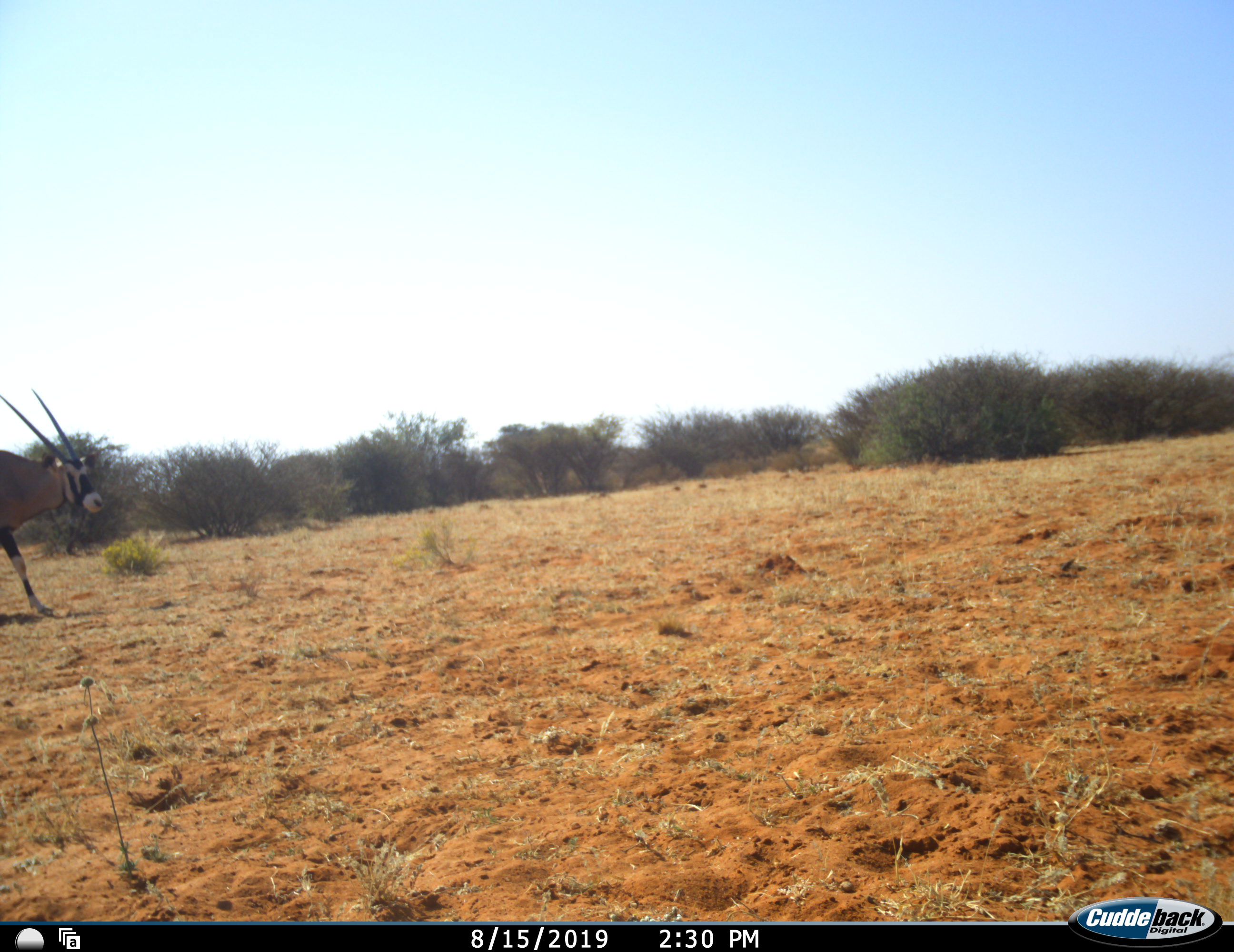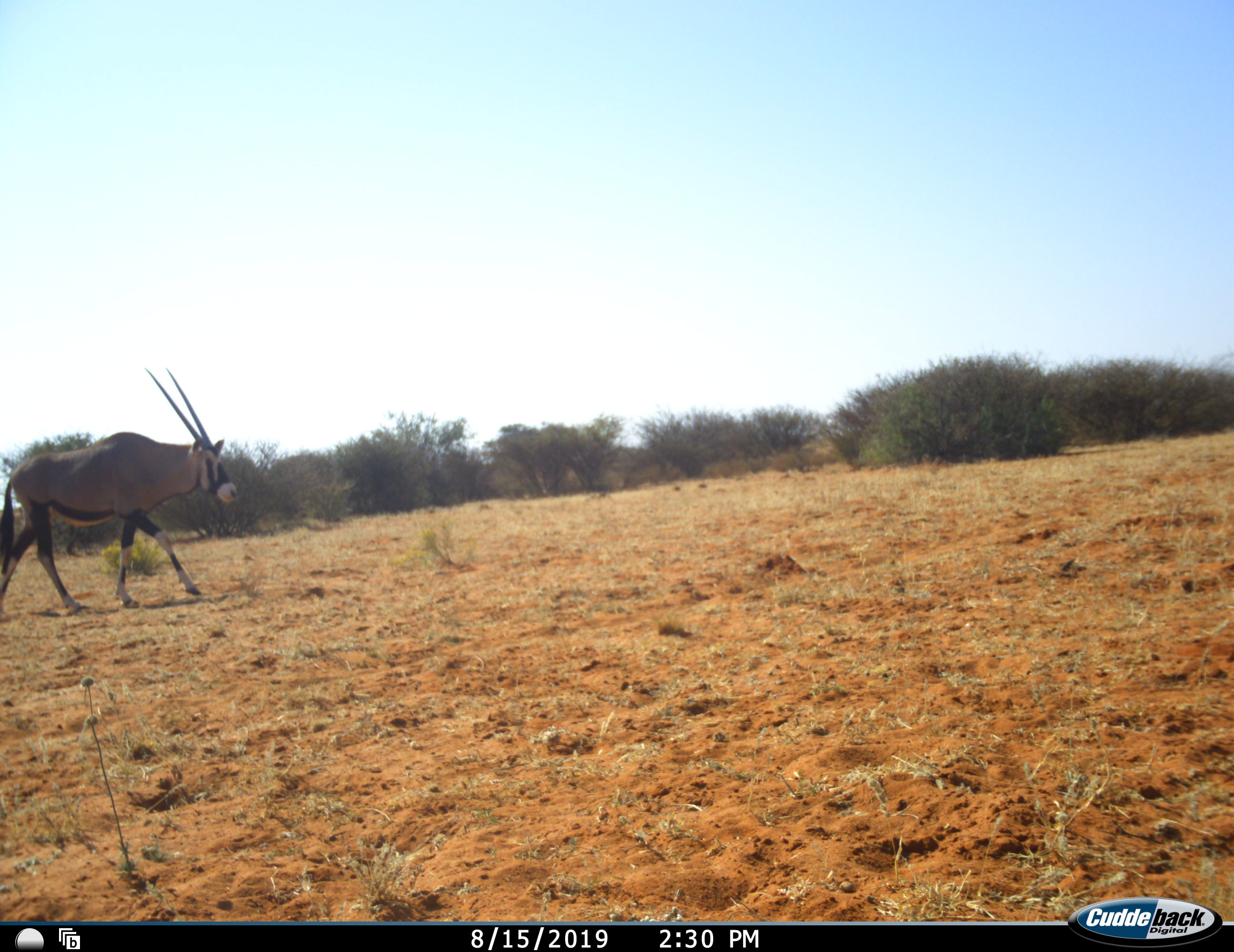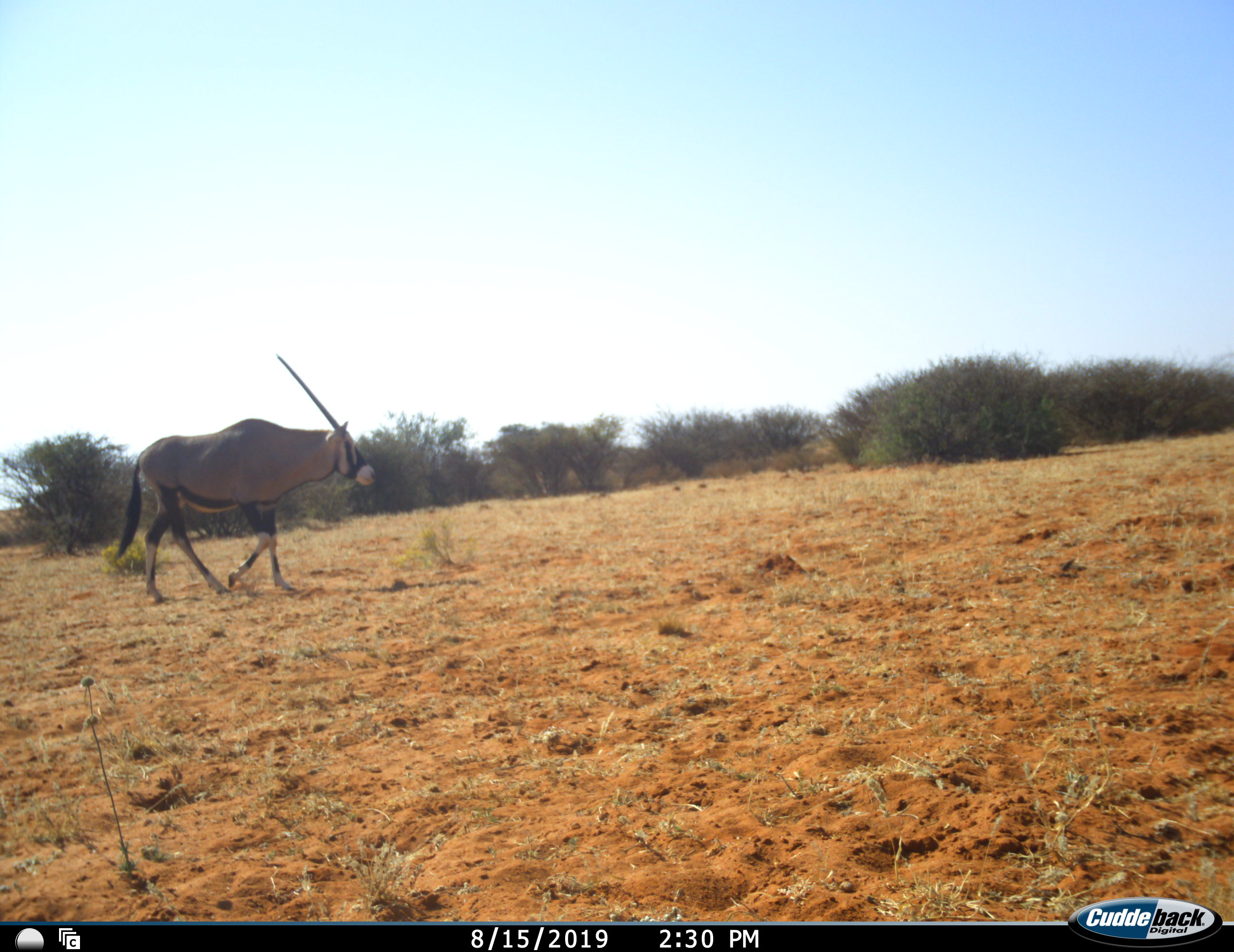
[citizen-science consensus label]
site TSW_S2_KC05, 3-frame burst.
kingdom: Animalia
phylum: Chordata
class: Mammalia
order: Artiodactyla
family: Bovidae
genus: Oryx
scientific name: Oryx gazella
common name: gemsbok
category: oryx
Oryx (gemsbok) (Oryx gazella), count 1. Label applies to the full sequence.